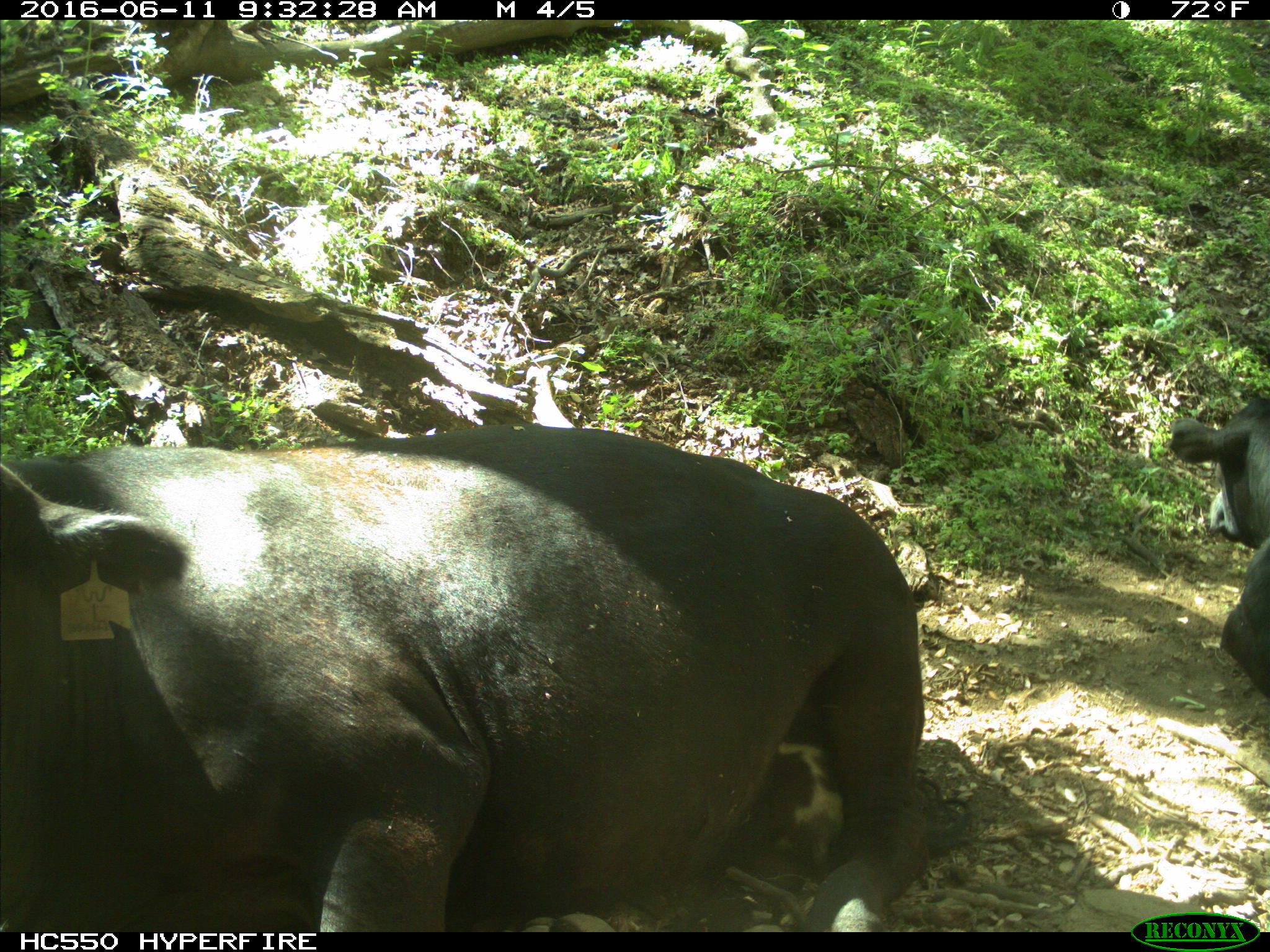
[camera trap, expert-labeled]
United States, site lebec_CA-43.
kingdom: Animalia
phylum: Chordata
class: Mammalia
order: Artiodactyla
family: Bovidae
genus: Bos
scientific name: Bos taurus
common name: domestic cow